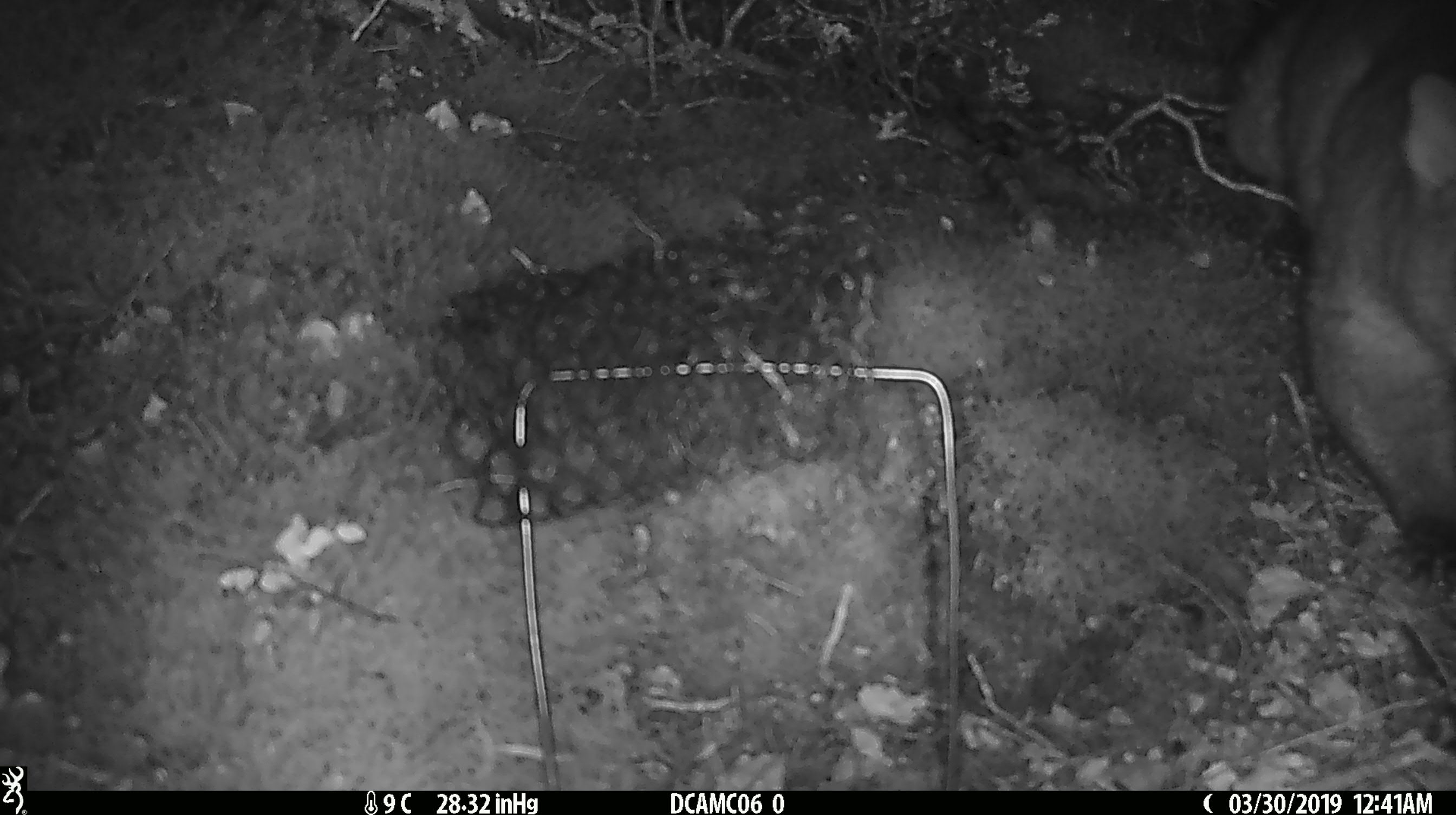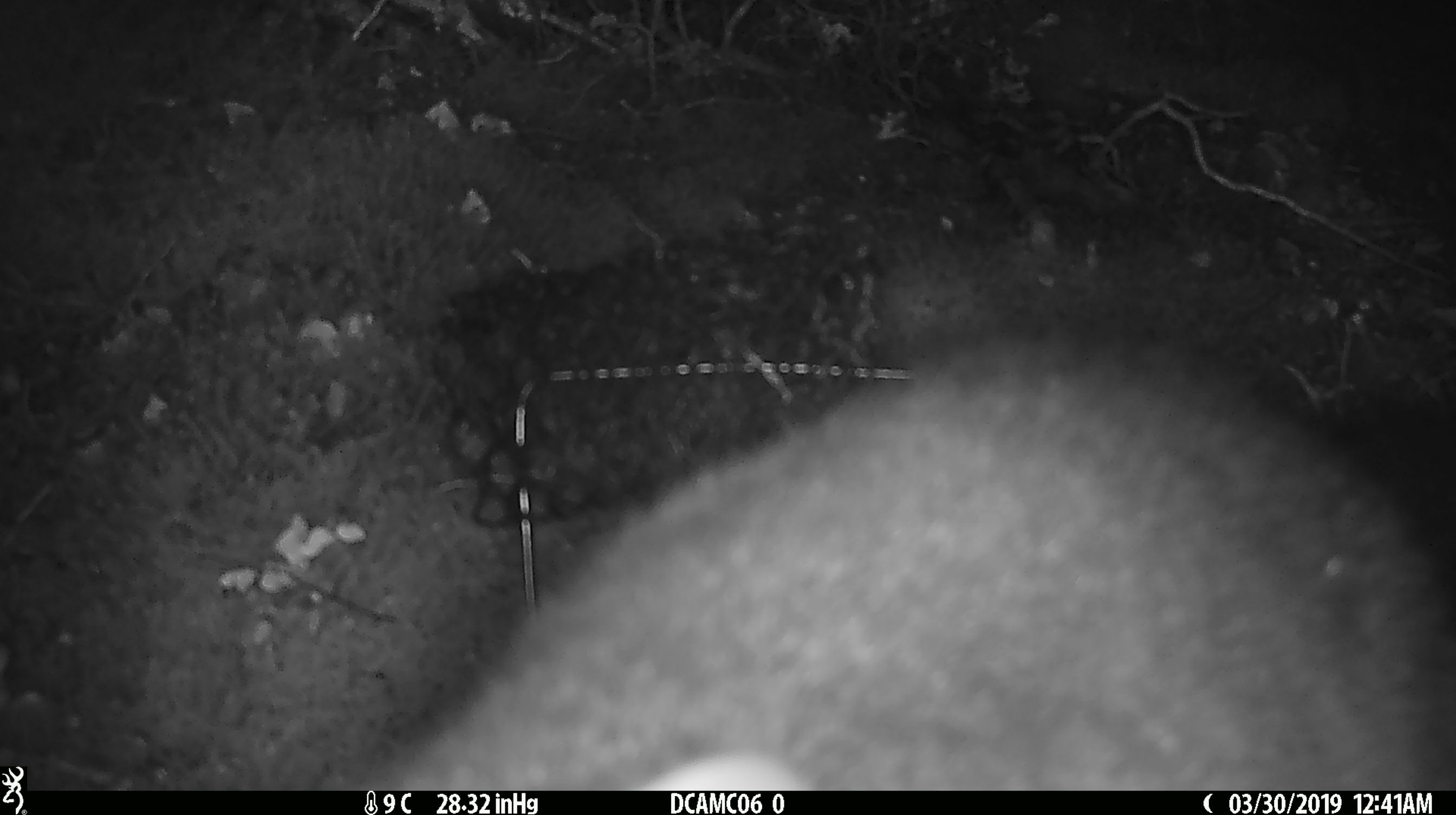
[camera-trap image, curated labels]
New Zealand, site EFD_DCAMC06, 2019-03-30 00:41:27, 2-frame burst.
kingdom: Animalia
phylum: Chordata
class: Mammalia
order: Diprotodontia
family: Phalangeridae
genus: Trichosurus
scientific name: Trichosurus vulpecula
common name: common brushtail possum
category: possum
Possum (common brushtail possum) (Trichosurus vulpecula).